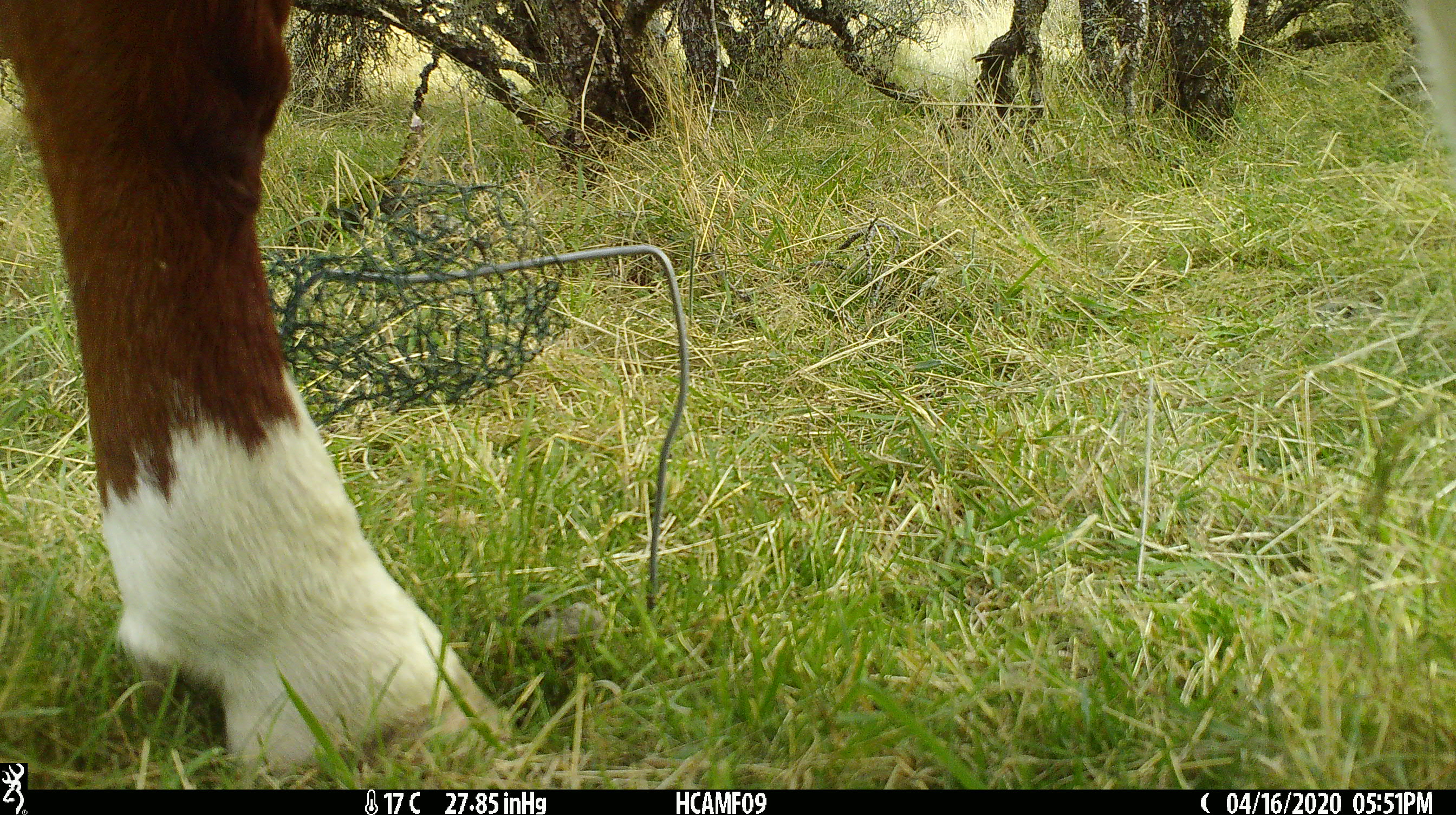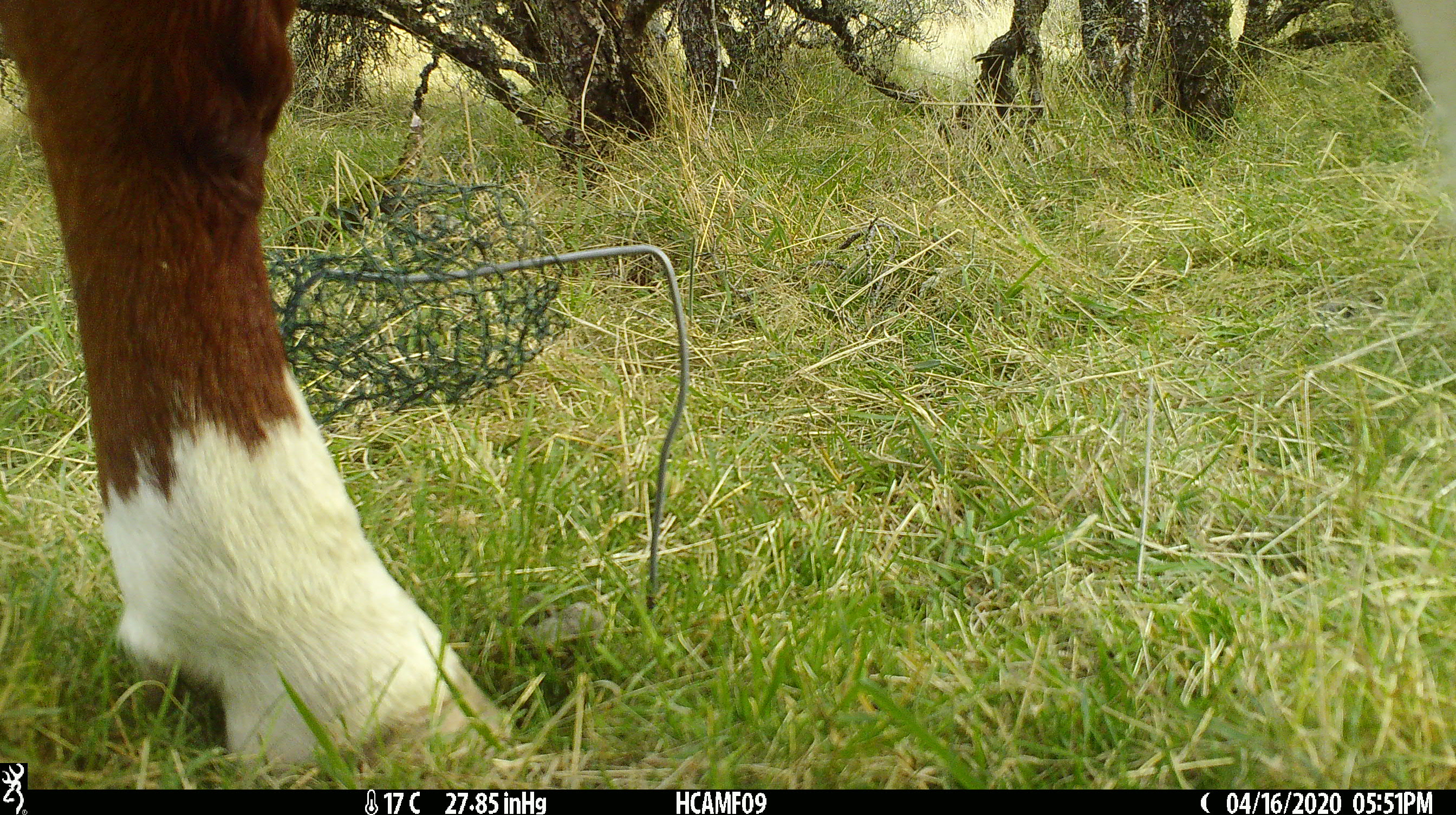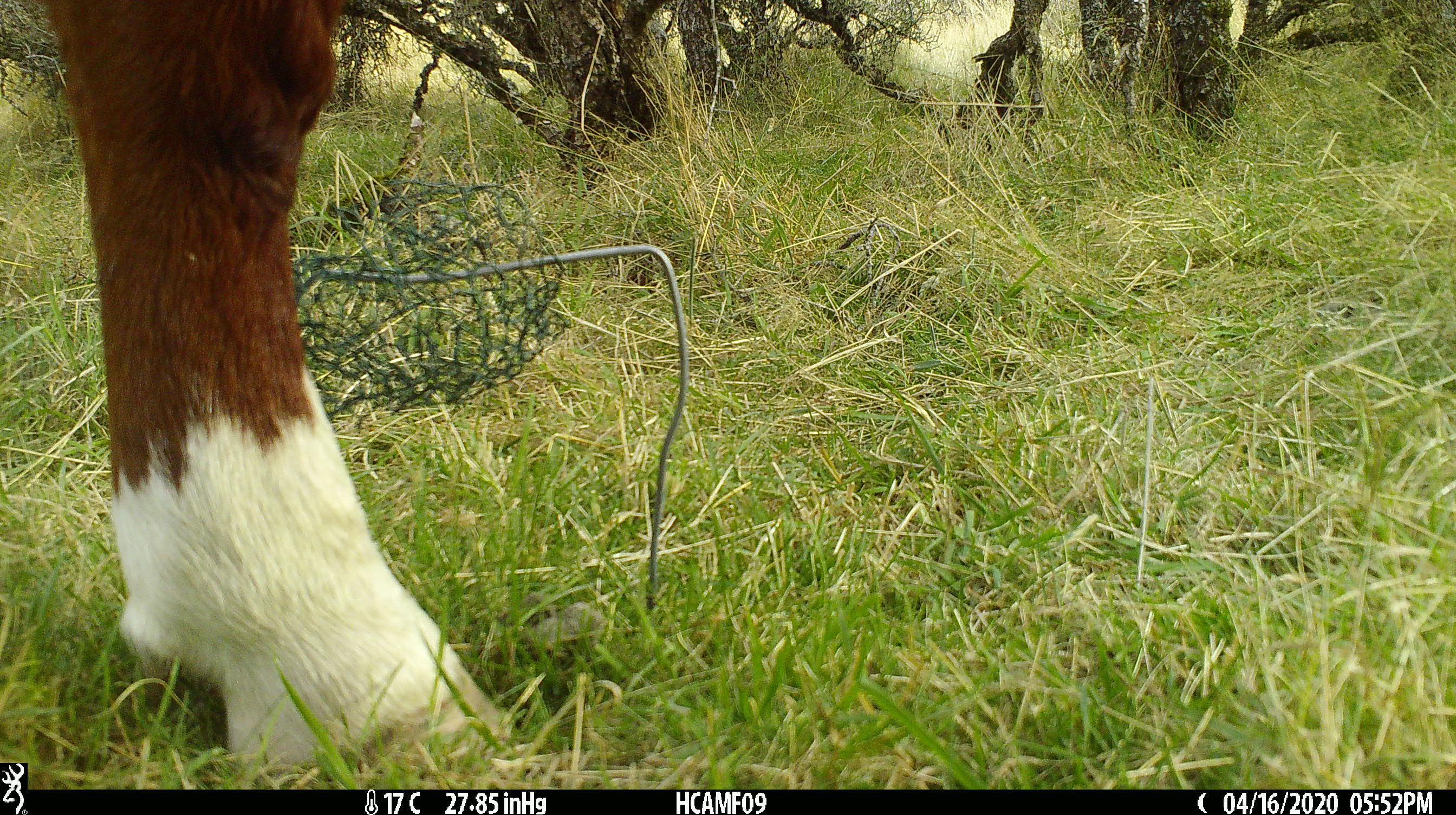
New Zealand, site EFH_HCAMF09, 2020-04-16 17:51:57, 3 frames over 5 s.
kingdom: Animalia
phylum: Chordata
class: Mammalia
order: Artiodactyla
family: Bovidae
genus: Bos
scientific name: Bos taurus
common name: domestic cow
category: cow